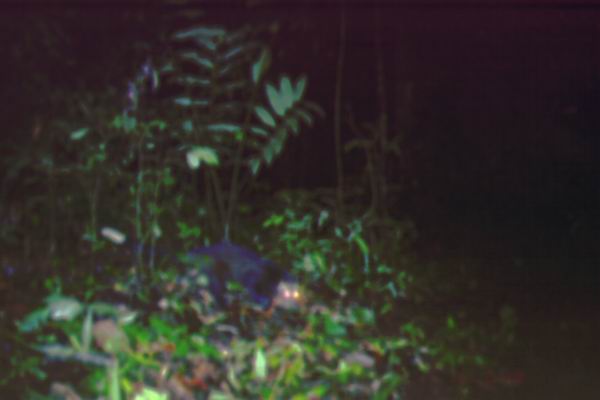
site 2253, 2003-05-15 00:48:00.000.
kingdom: Animalia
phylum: Chordata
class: Mammalia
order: Carnivora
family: Viverridae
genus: Paguma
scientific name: Paguma larvata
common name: masked palm civet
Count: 1.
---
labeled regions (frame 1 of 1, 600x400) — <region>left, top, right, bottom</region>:
paguma larvata: <region>100, 226, 302, 314</region>